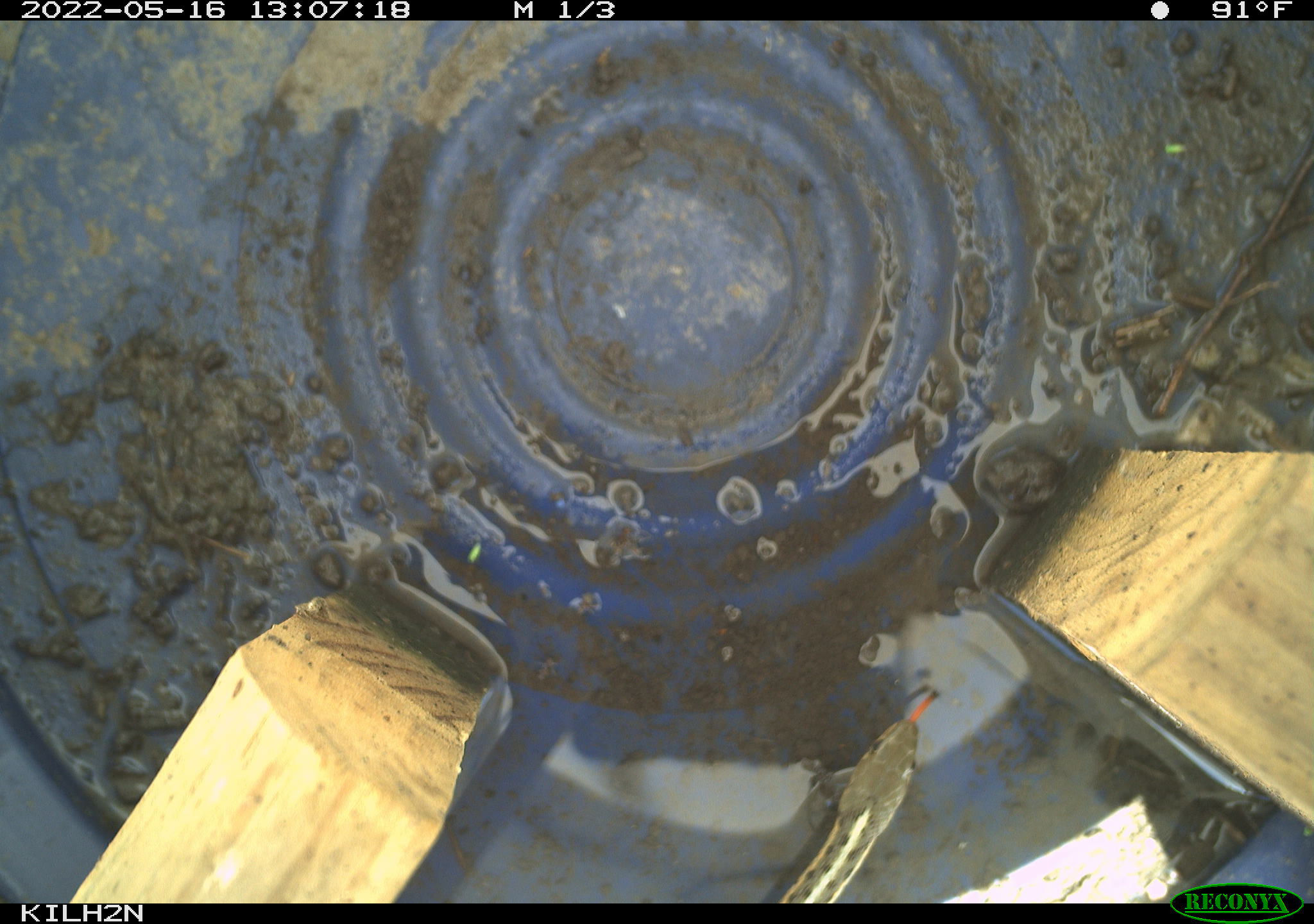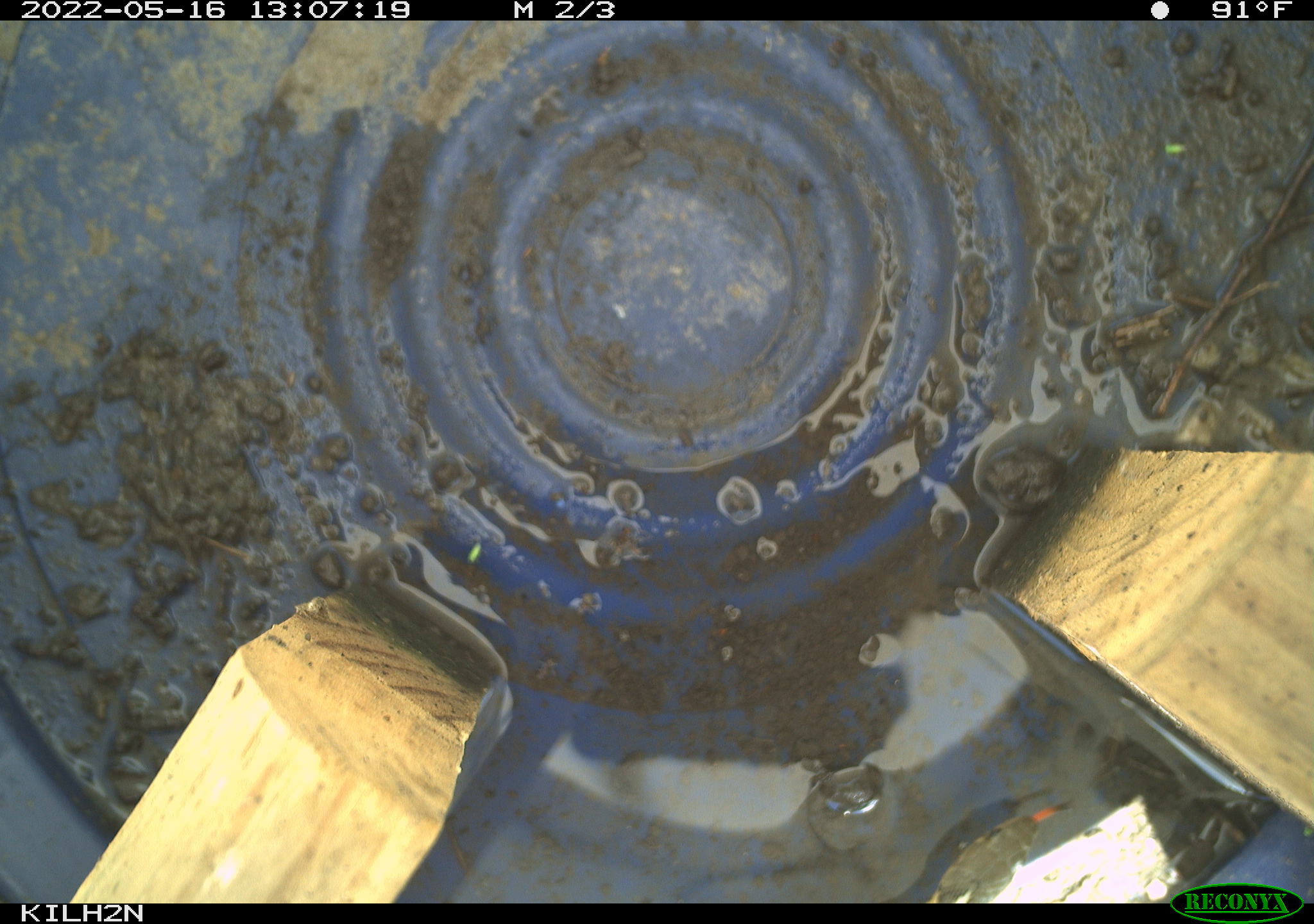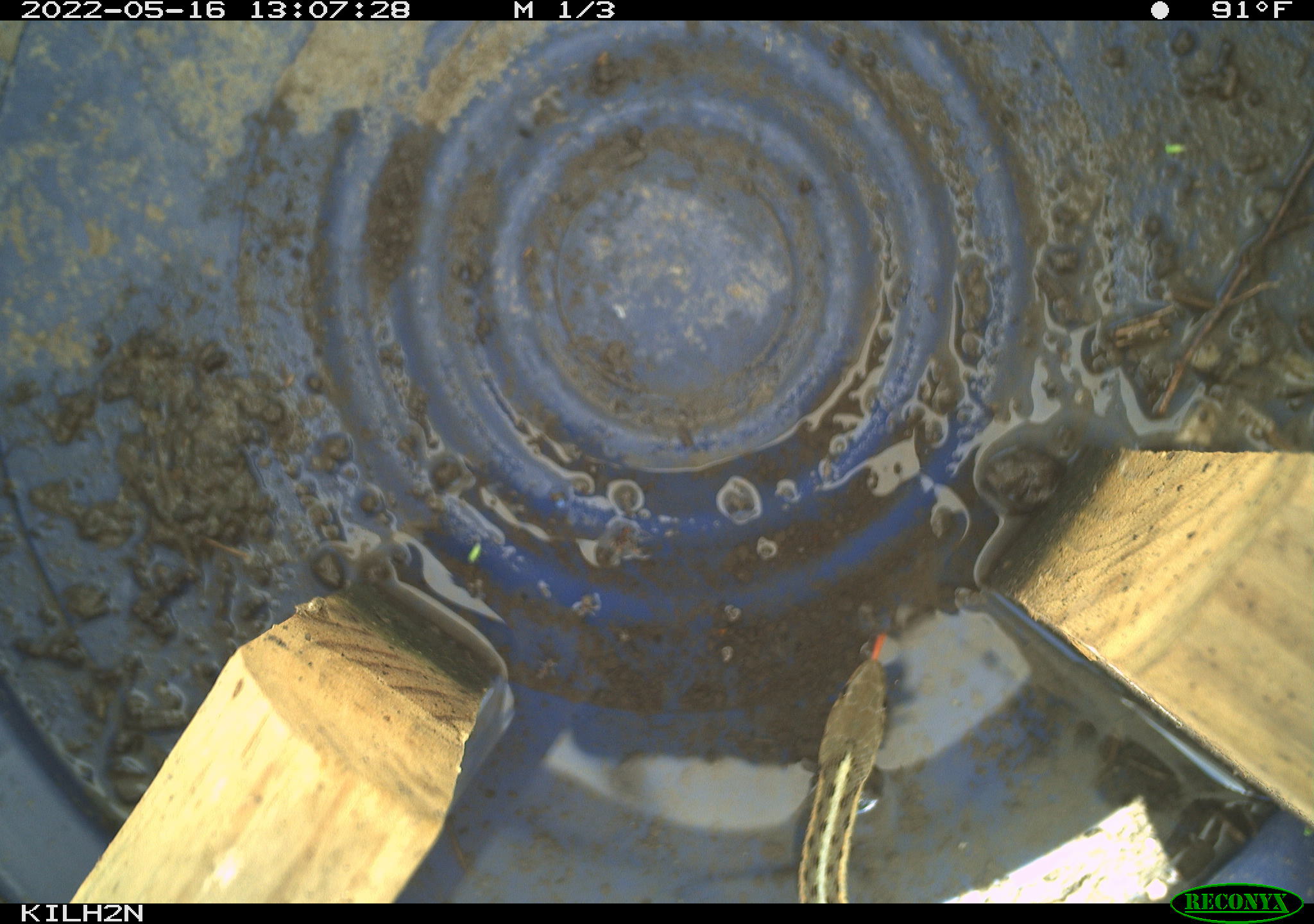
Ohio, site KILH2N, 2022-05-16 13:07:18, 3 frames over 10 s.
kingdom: Animalia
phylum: Chordata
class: Reptilia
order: Squamata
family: Colubridae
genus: Thamnophis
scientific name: Thamnophis sirtalis sirtalis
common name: eastern gartersnake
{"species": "eastern gartersnake (Thamnophis sirtalis sirtalis)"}